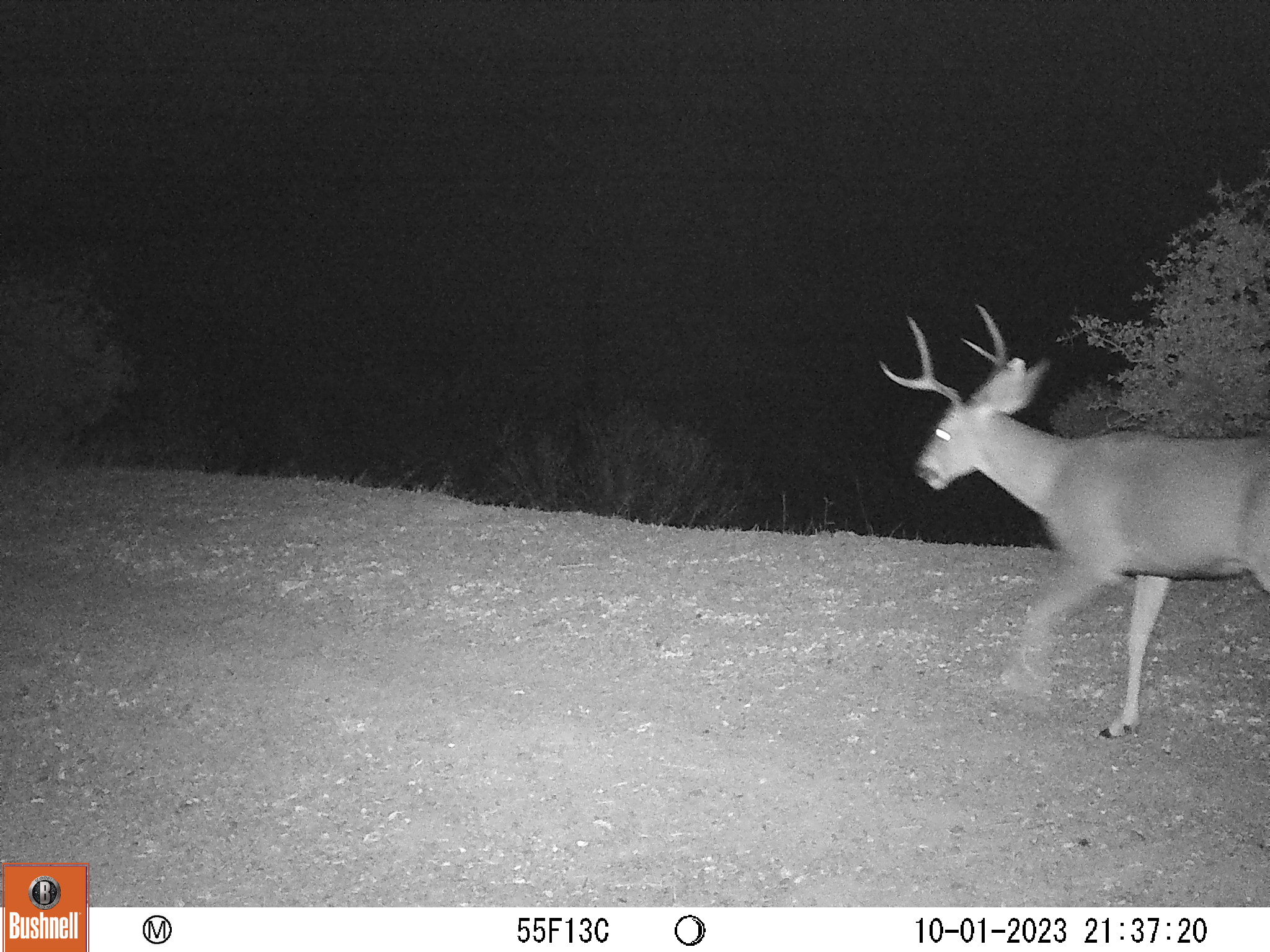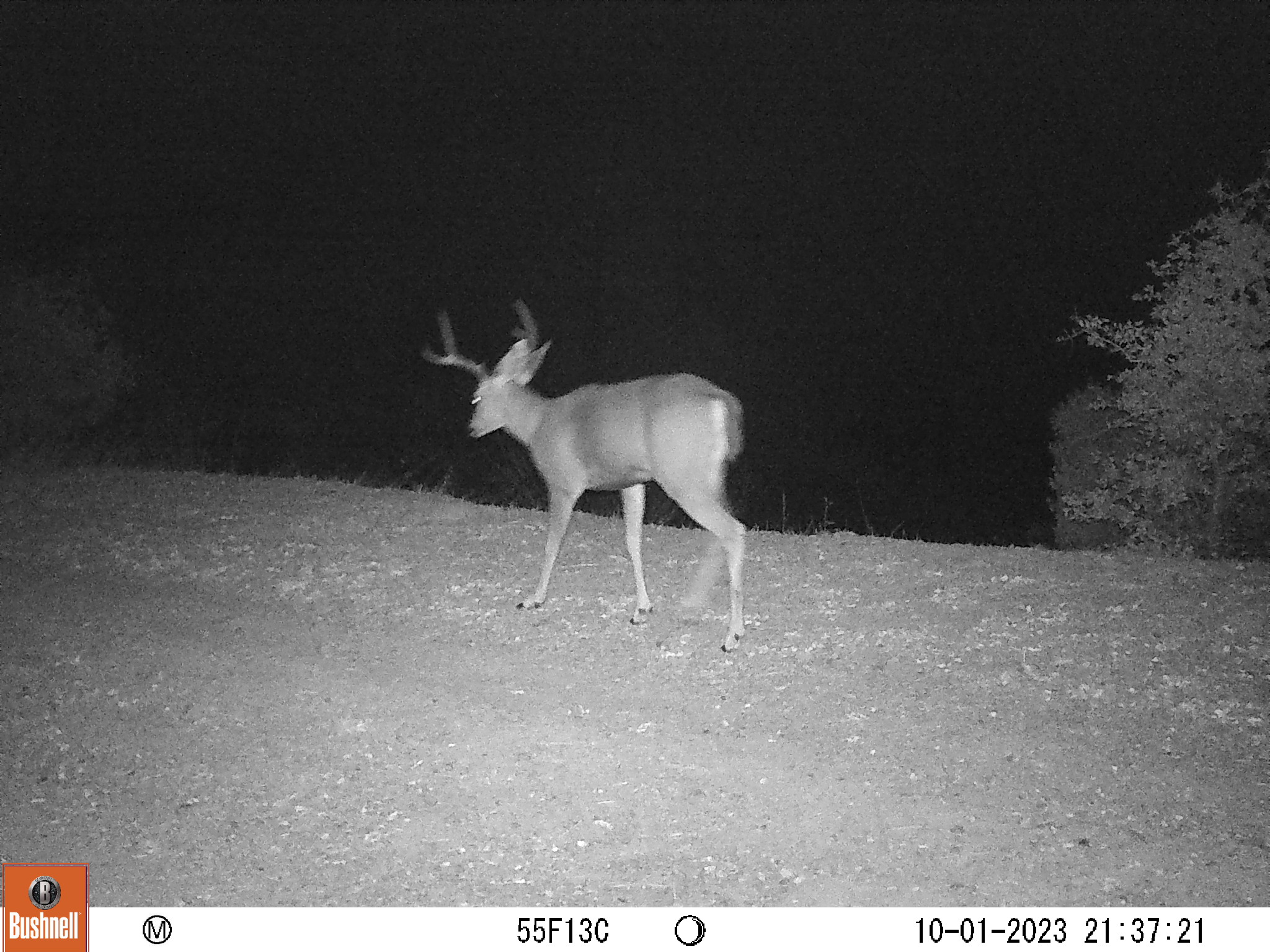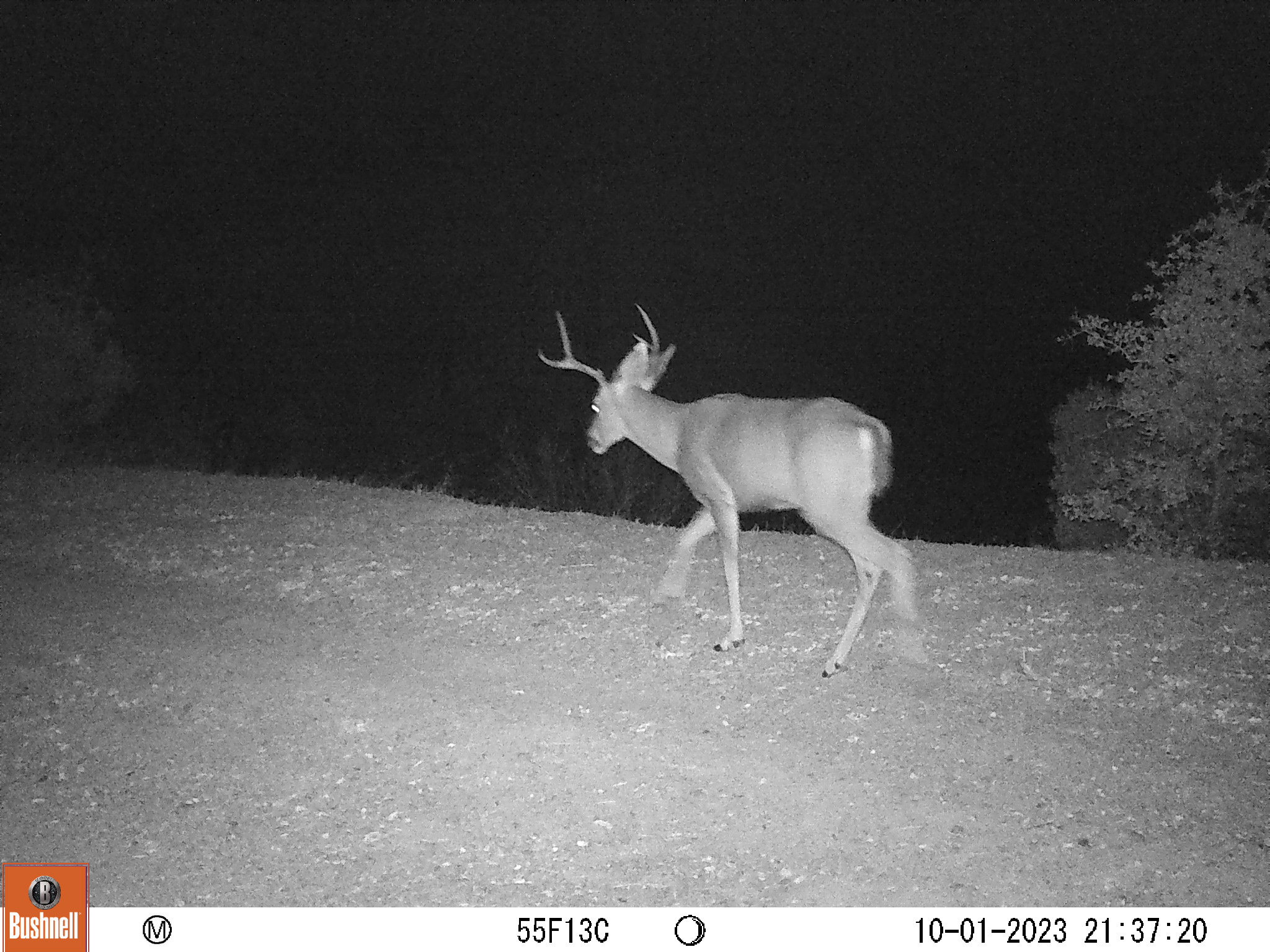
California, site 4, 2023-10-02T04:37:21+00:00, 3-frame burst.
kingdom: Animalia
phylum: Chordata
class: Mammalia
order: Artiodactyla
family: Cervidae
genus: Odocoileus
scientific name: Odocoileus hemionus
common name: mule deer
Mule deer (Odocoileus hemionus).